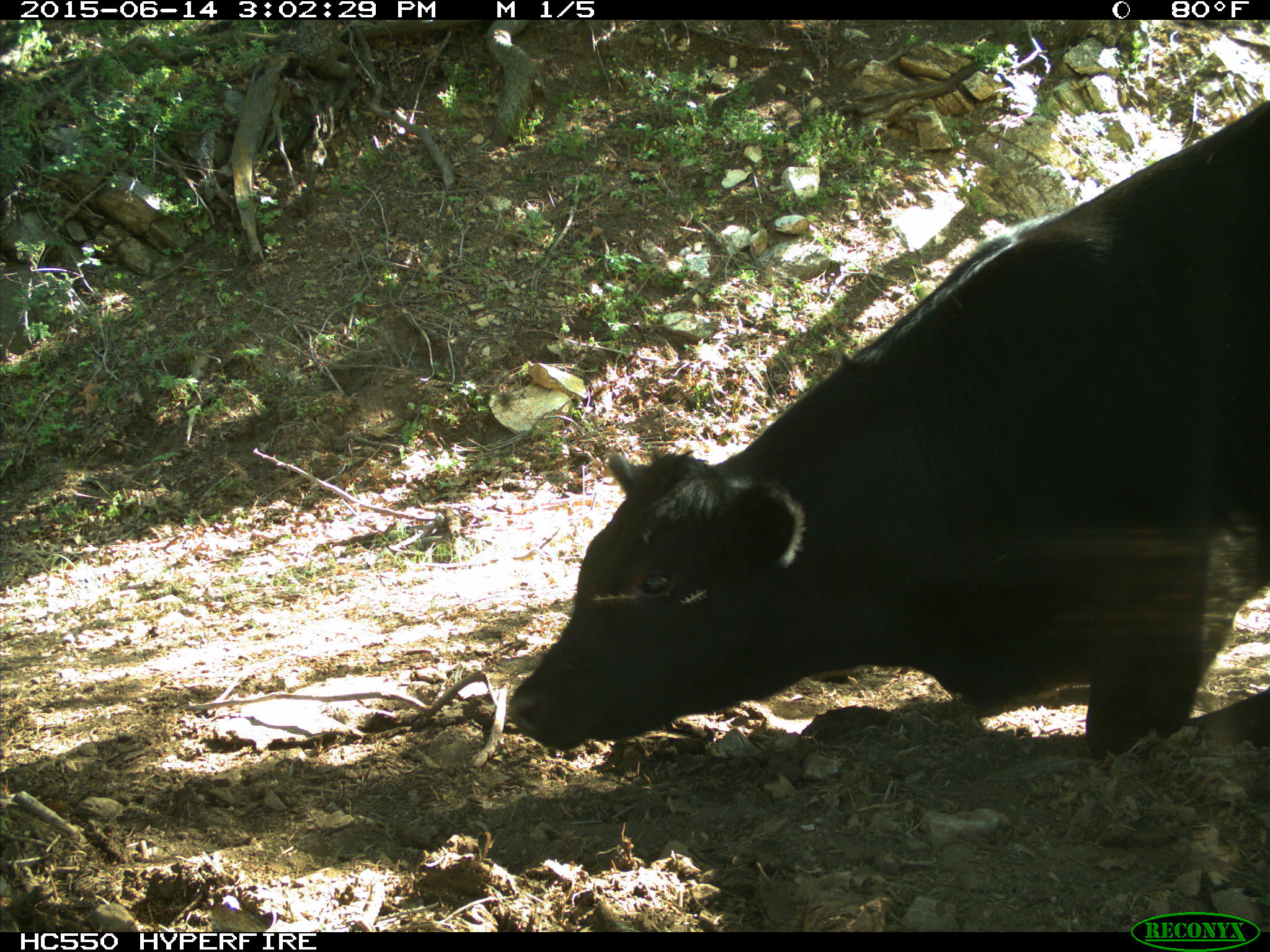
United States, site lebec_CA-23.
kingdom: Animalia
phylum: Chordata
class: Mammalia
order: Artiodactyla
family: Bovidae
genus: Bos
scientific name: Bos taurus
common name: domestic cow